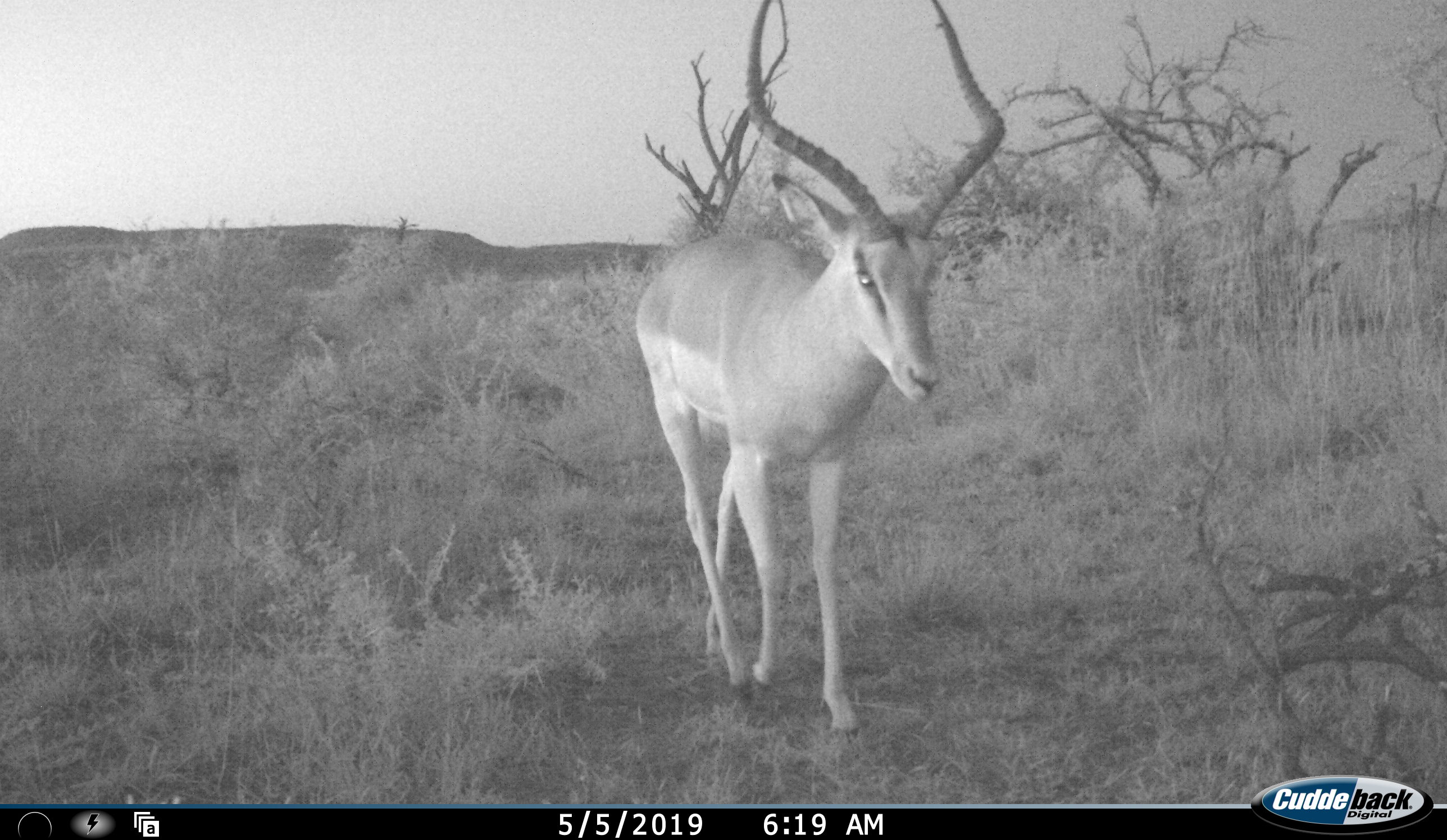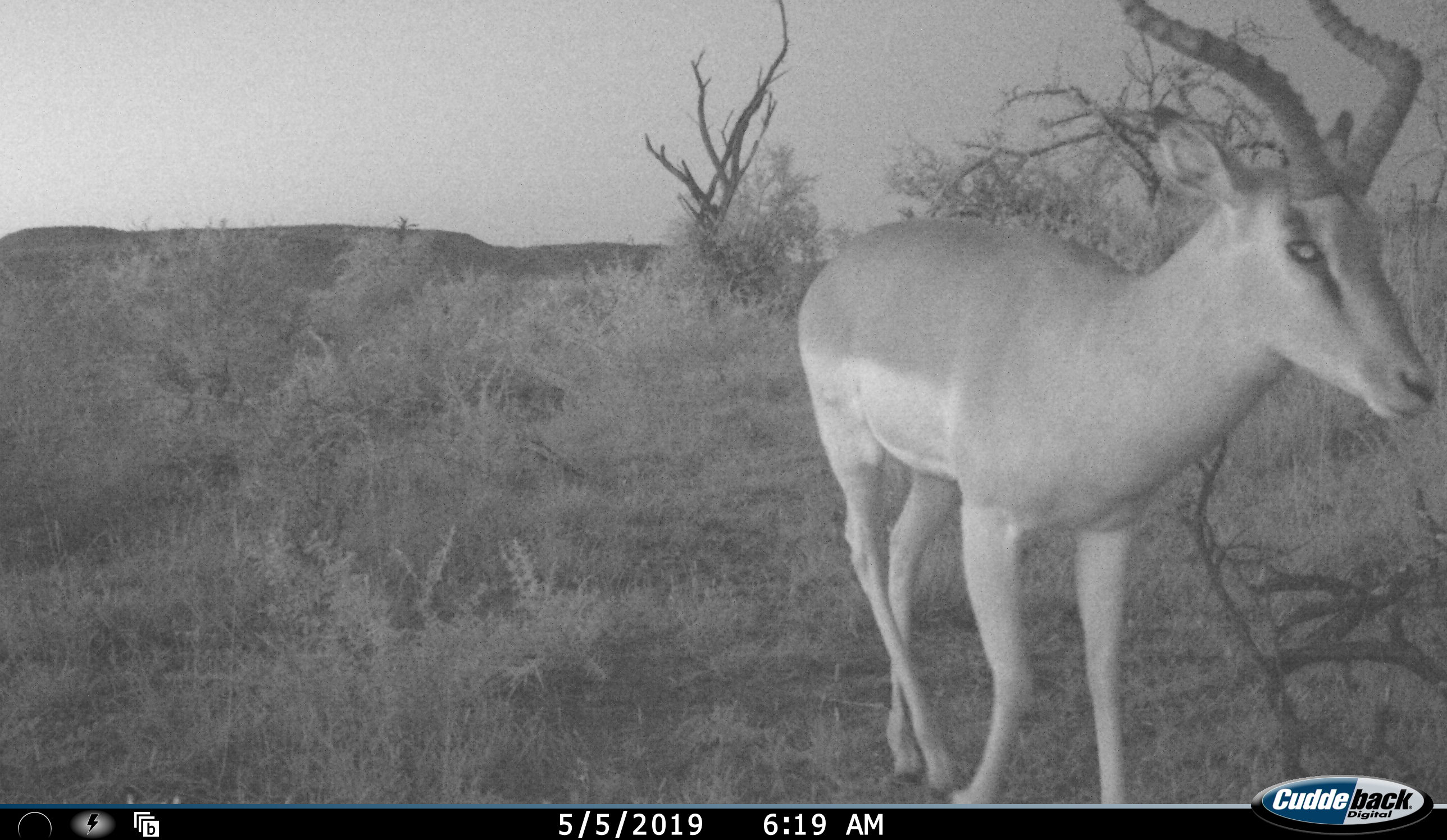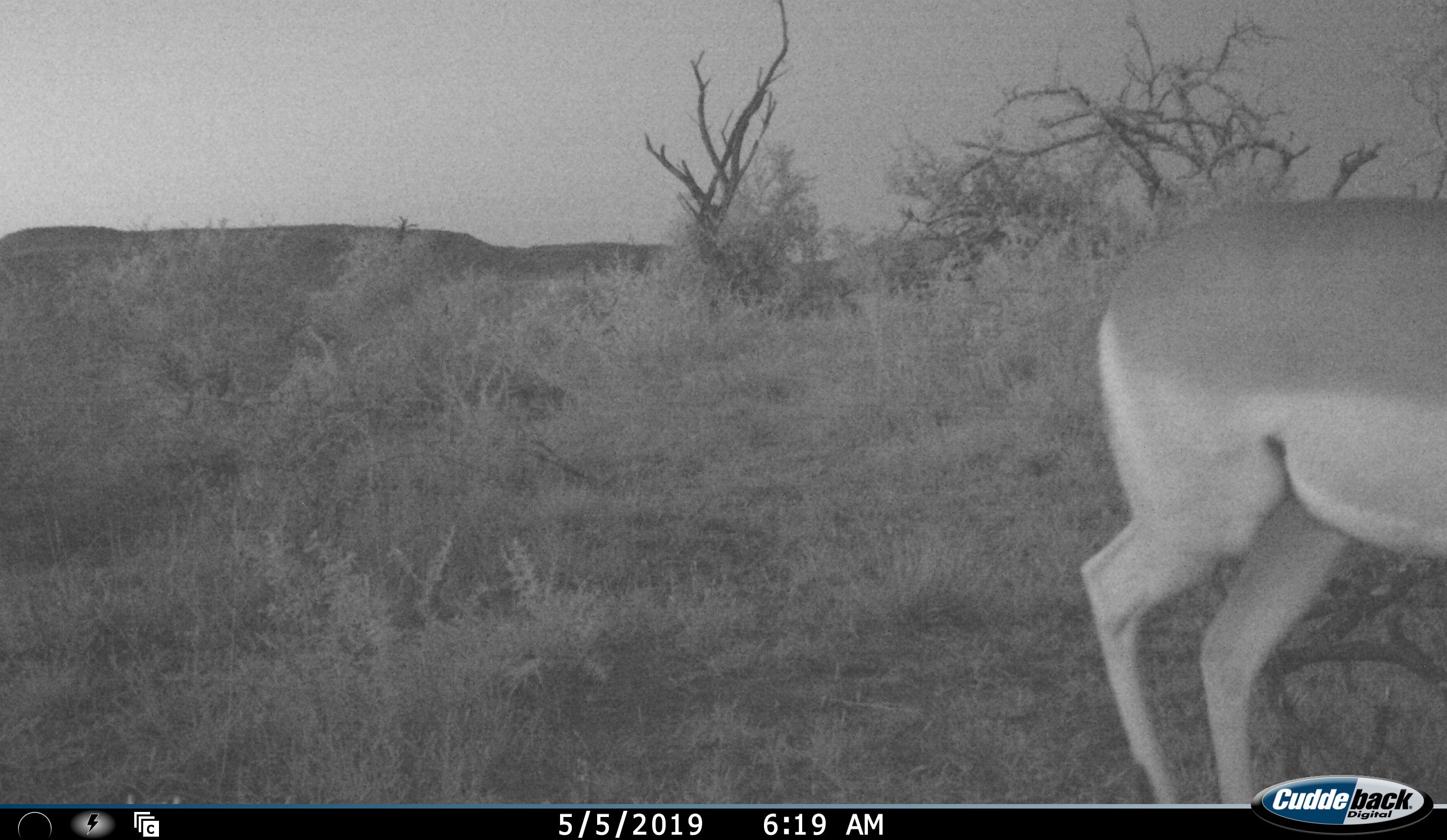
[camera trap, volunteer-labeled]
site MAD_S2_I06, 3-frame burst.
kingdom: Animalia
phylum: Chordata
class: Mammalia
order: Artiodactyla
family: Bovidae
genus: Aepyceros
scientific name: Aepyceros melampus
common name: impala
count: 1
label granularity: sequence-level